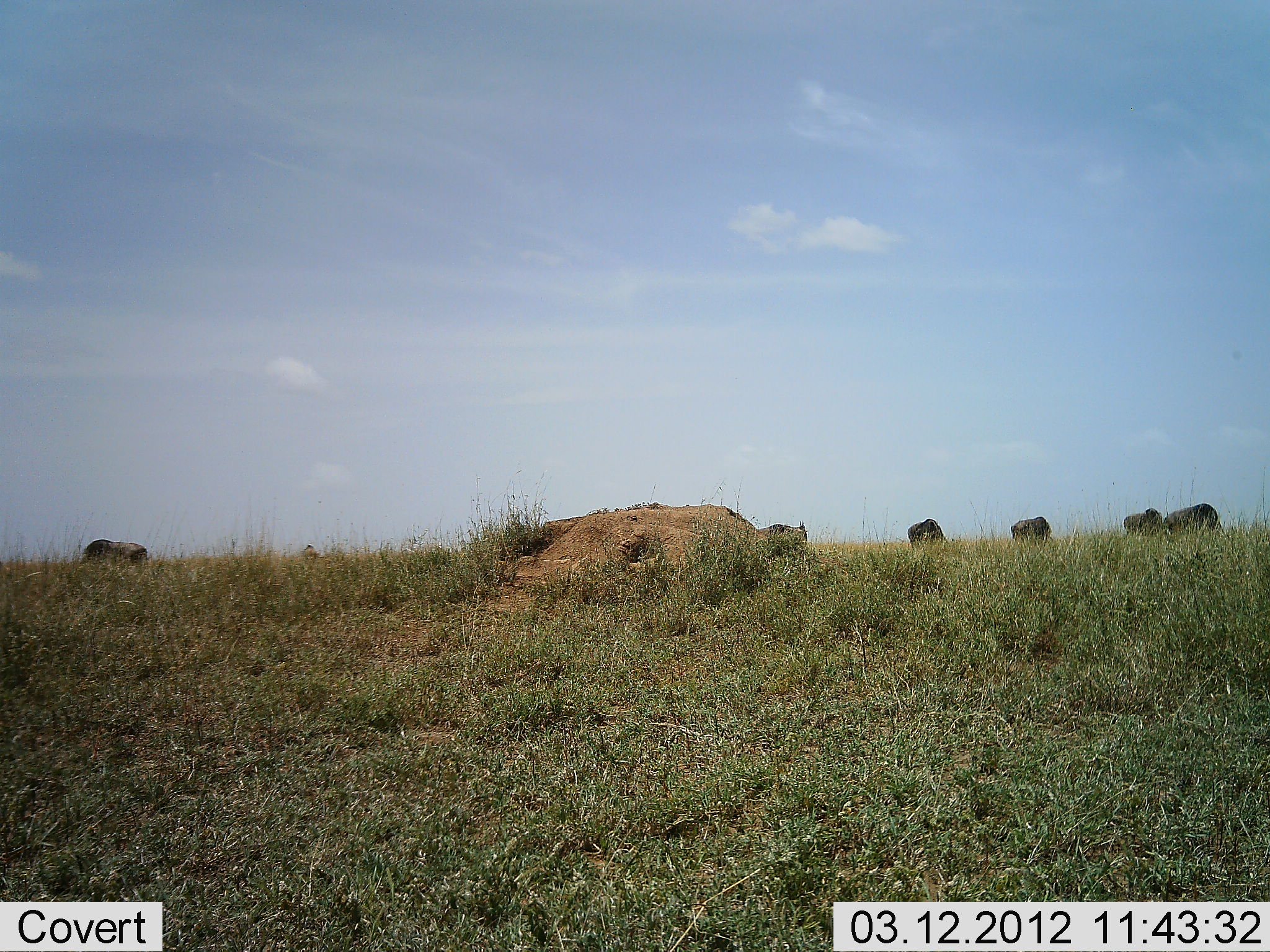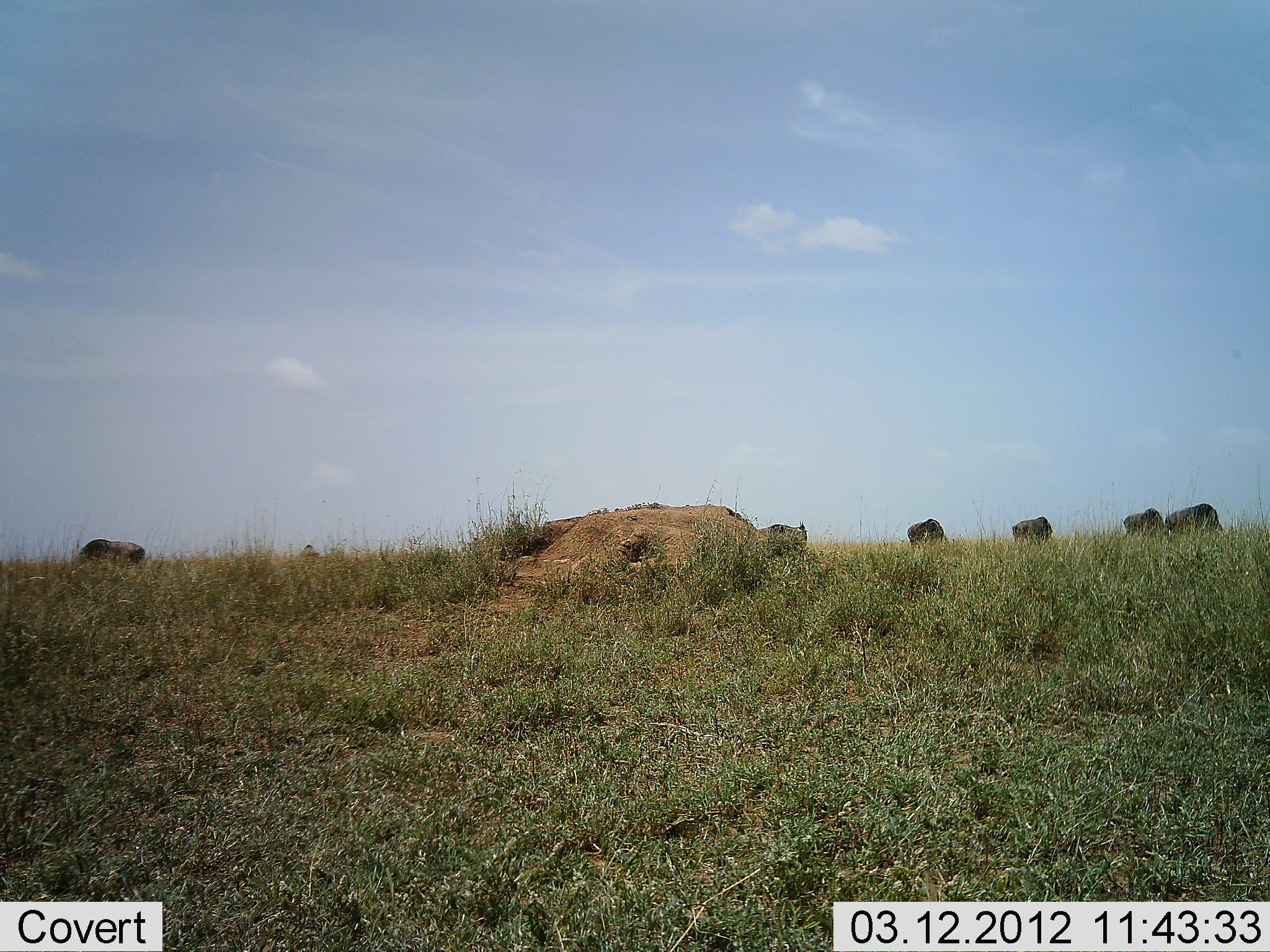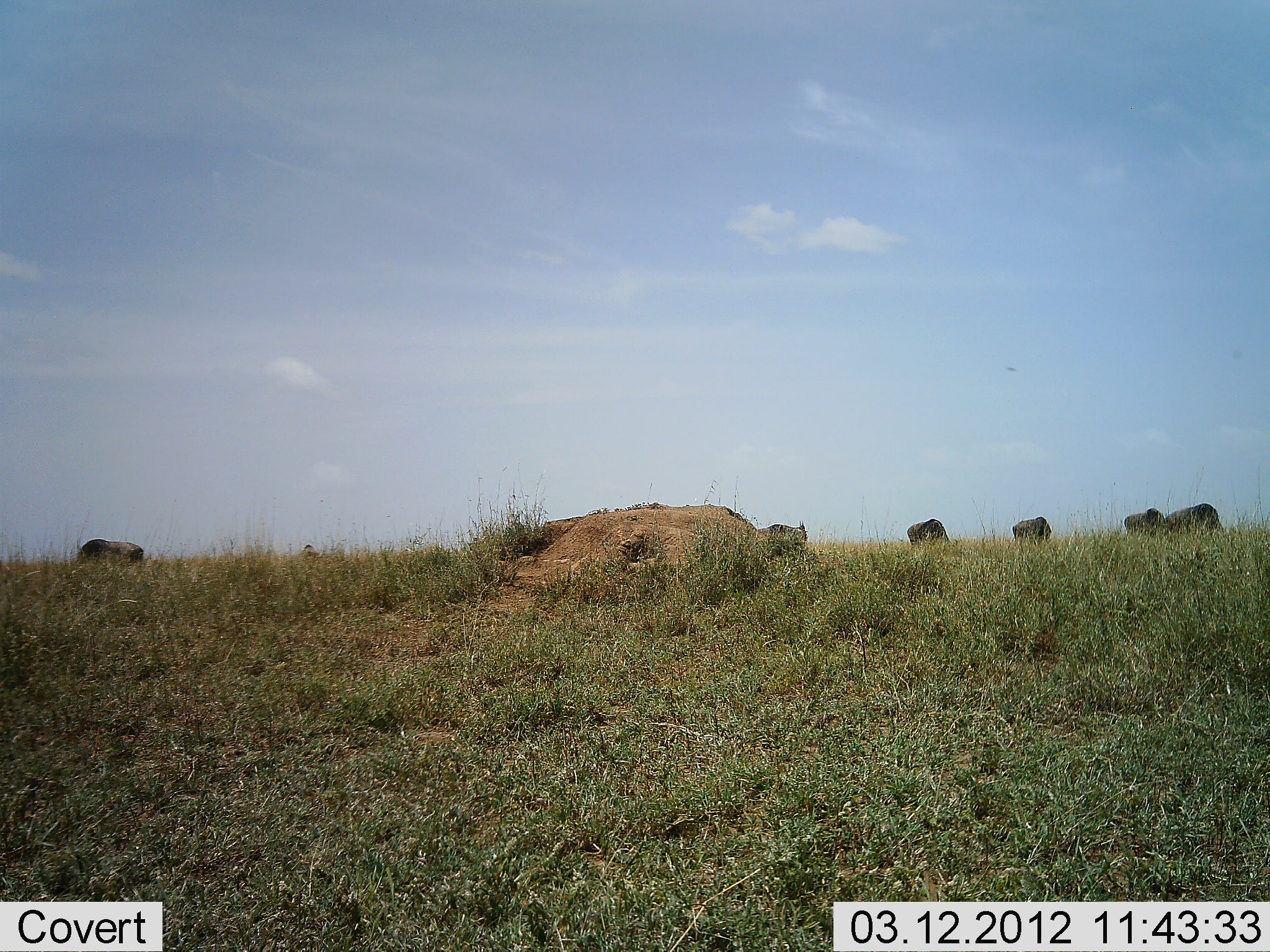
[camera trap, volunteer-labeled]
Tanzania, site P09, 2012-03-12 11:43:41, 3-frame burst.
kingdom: Animalia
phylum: Chordata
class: Mammalia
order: Artiodactyla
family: Bovidae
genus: Connochaetes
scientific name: Connochaetes taurinus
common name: blue wildebeest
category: wildebeest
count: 7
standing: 50%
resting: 0%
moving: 6%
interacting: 0%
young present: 0%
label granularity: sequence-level